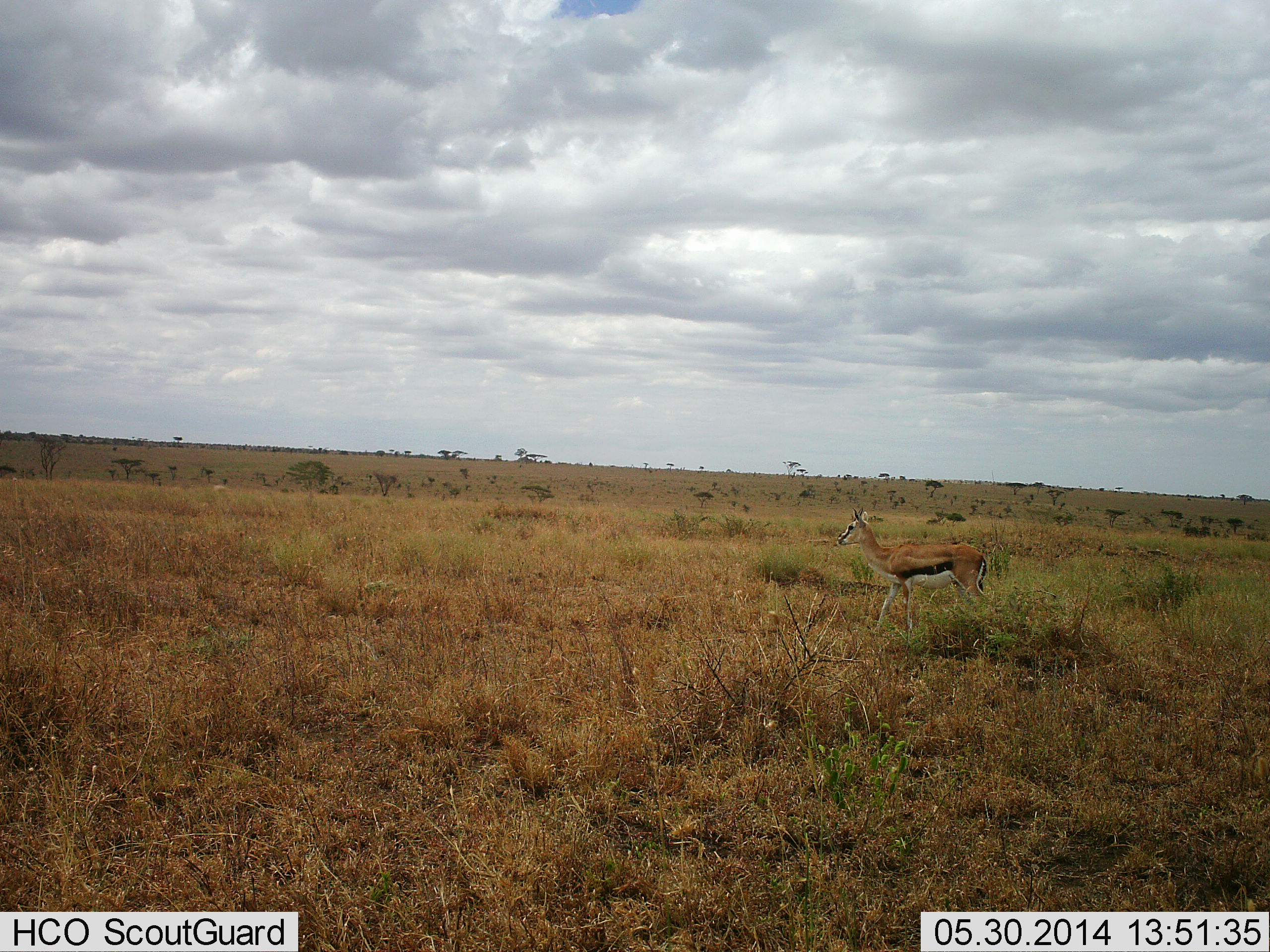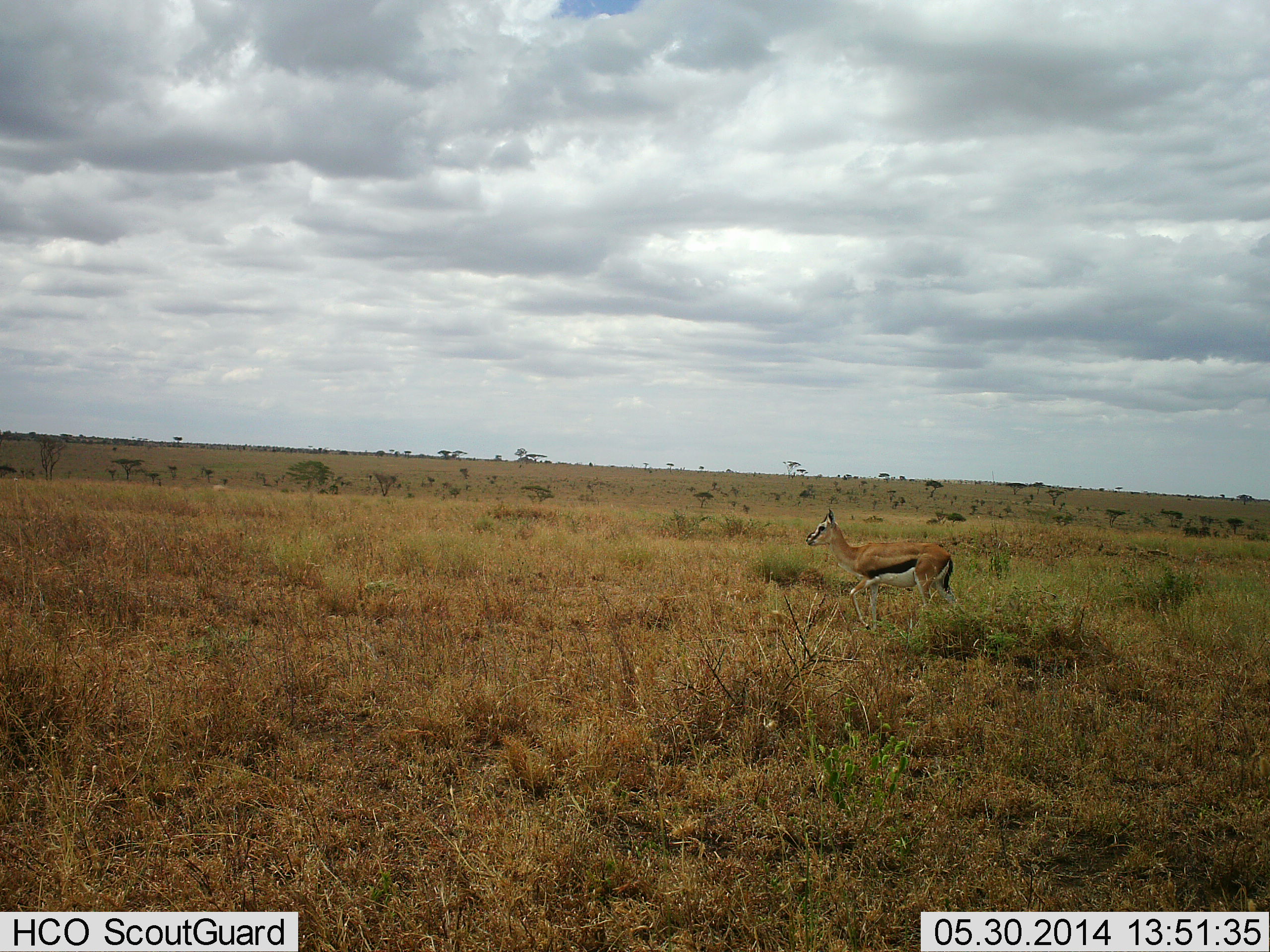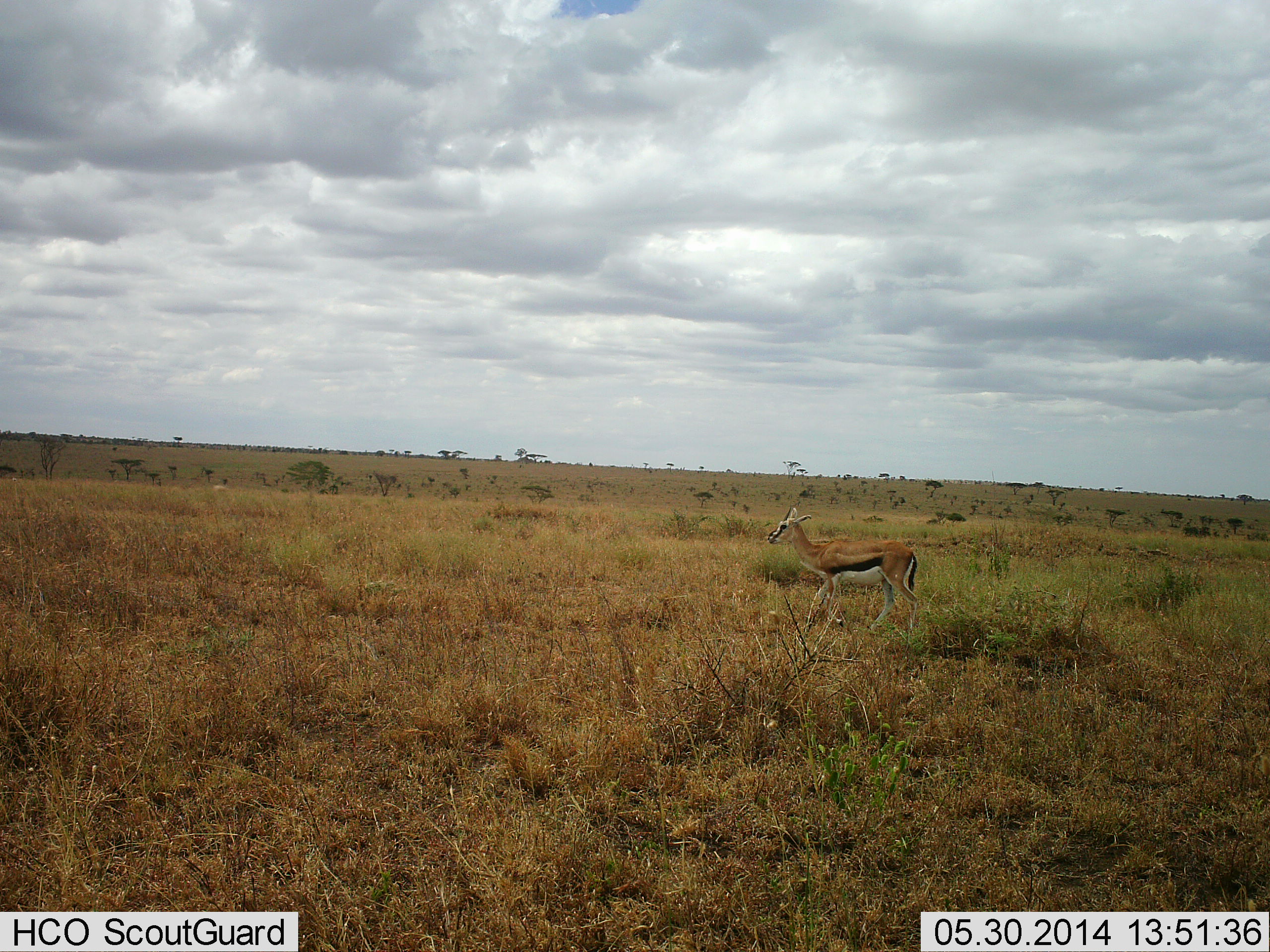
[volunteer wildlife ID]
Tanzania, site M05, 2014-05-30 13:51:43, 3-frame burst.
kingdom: Animalia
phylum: Chordata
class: Mammalia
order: Artiodactyla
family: Bovidae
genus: Eudorcas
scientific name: Eudorcas thomsonii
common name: thomson's gazelle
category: gazellethomsons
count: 1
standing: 30%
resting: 0%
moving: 80%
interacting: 0%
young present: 0%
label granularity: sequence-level